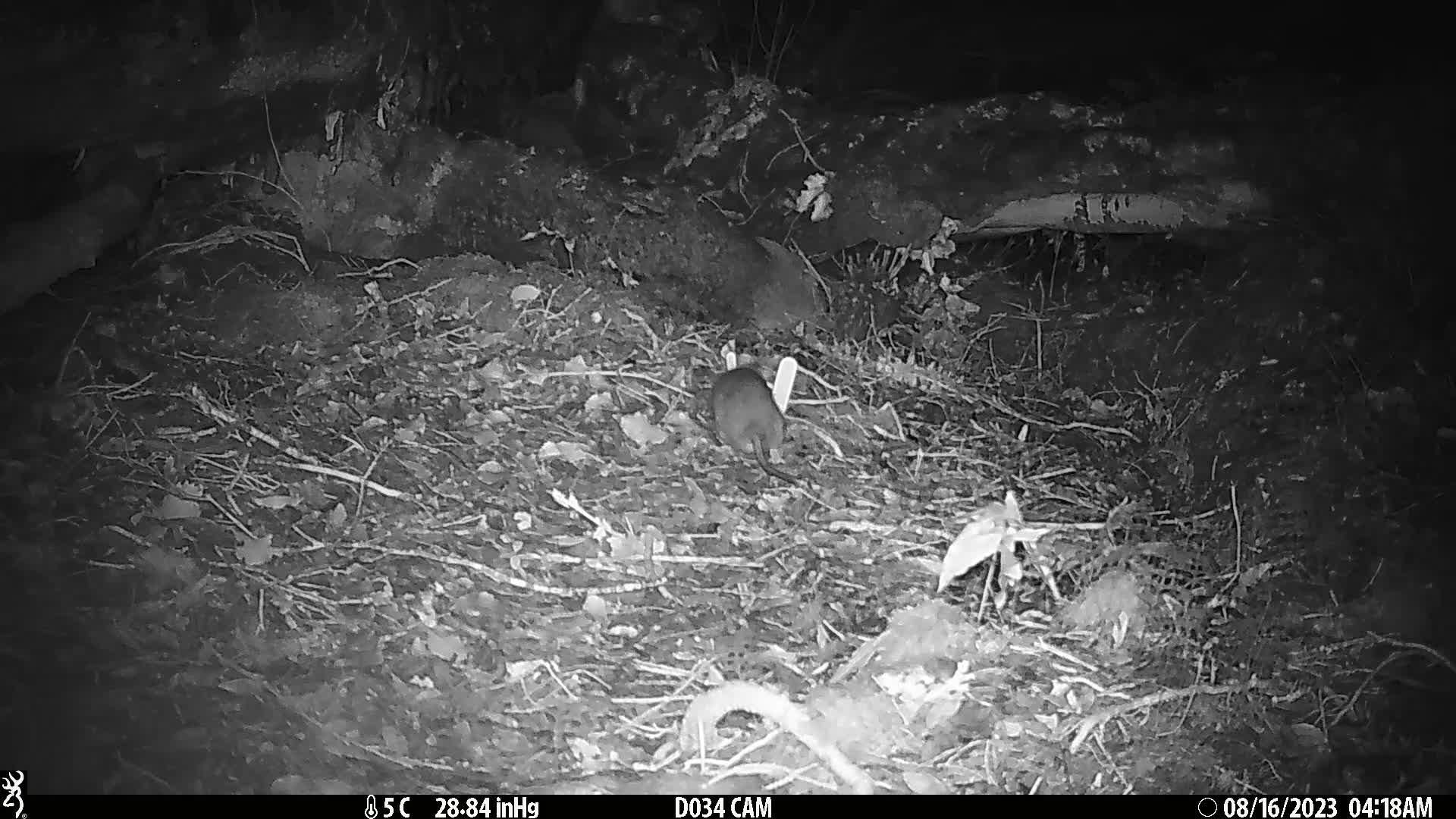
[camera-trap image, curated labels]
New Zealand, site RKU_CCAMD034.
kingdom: Animalia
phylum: Chordata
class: Mammalia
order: Rodentia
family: Muridae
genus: Rattus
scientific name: Rattus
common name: rat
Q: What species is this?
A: Rat (Rattus).